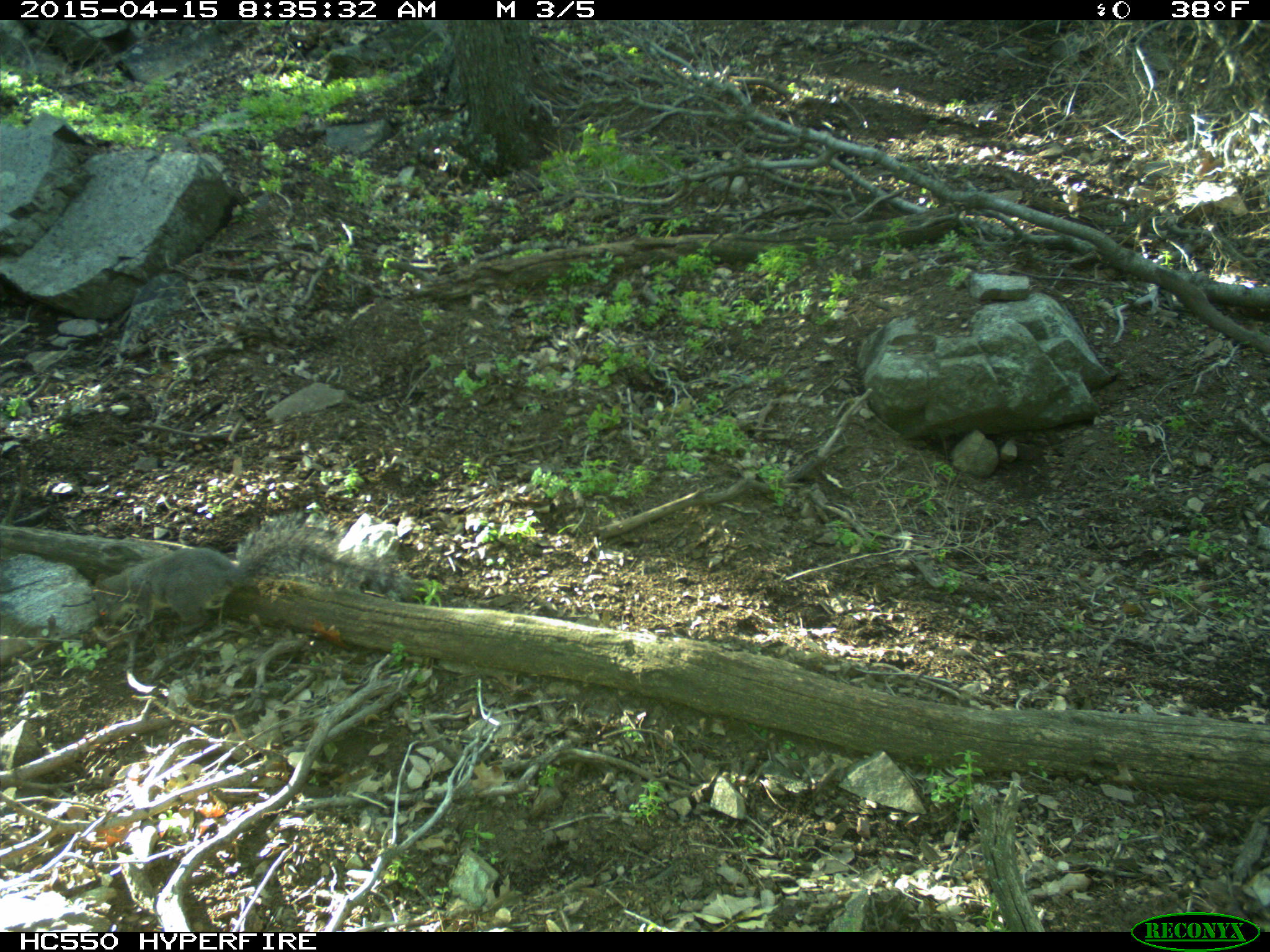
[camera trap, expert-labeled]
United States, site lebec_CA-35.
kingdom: Animalia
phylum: Chordata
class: Mammalia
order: Rodentia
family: Sciuridae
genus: Sciurus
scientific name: Sciurus carolinensis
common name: eastern gray squirrel